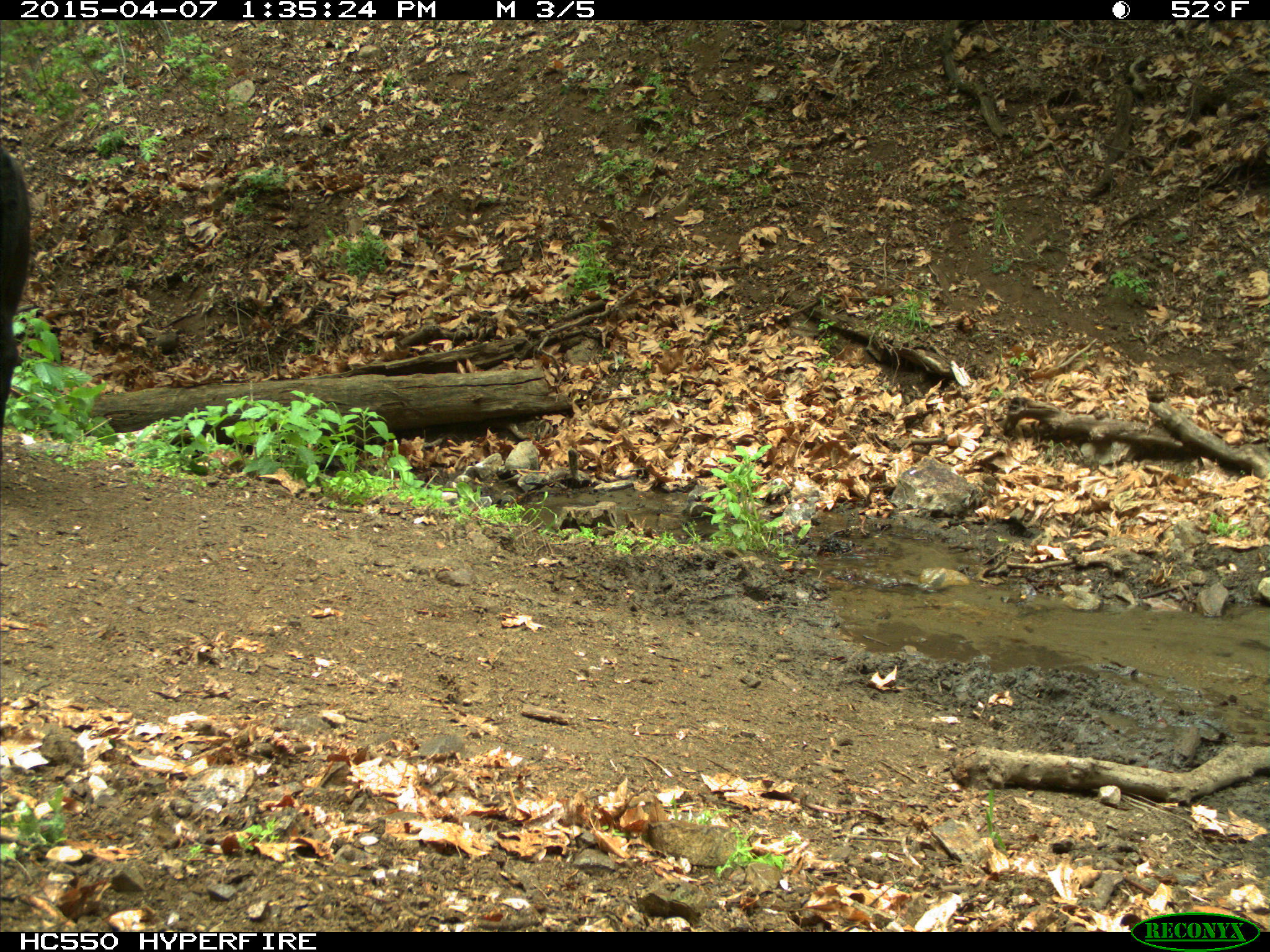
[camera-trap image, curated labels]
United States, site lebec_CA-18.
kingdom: Animalia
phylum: Chordata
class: Mammalia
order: Artiodactyla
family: Bovidae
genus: Bos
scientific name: Bos taurus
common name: domestic cow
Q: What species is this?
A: Bos taurus (domestic cow).